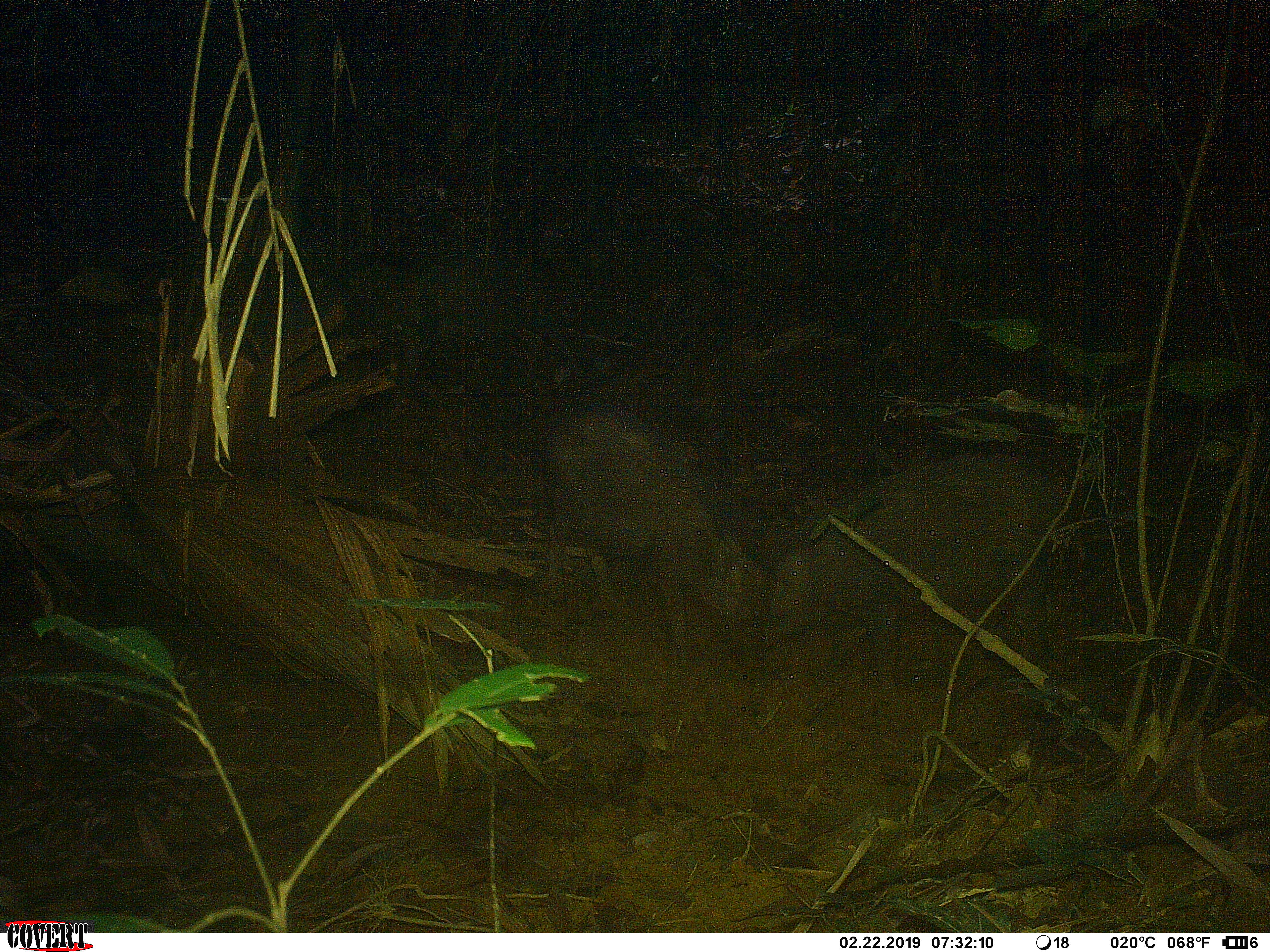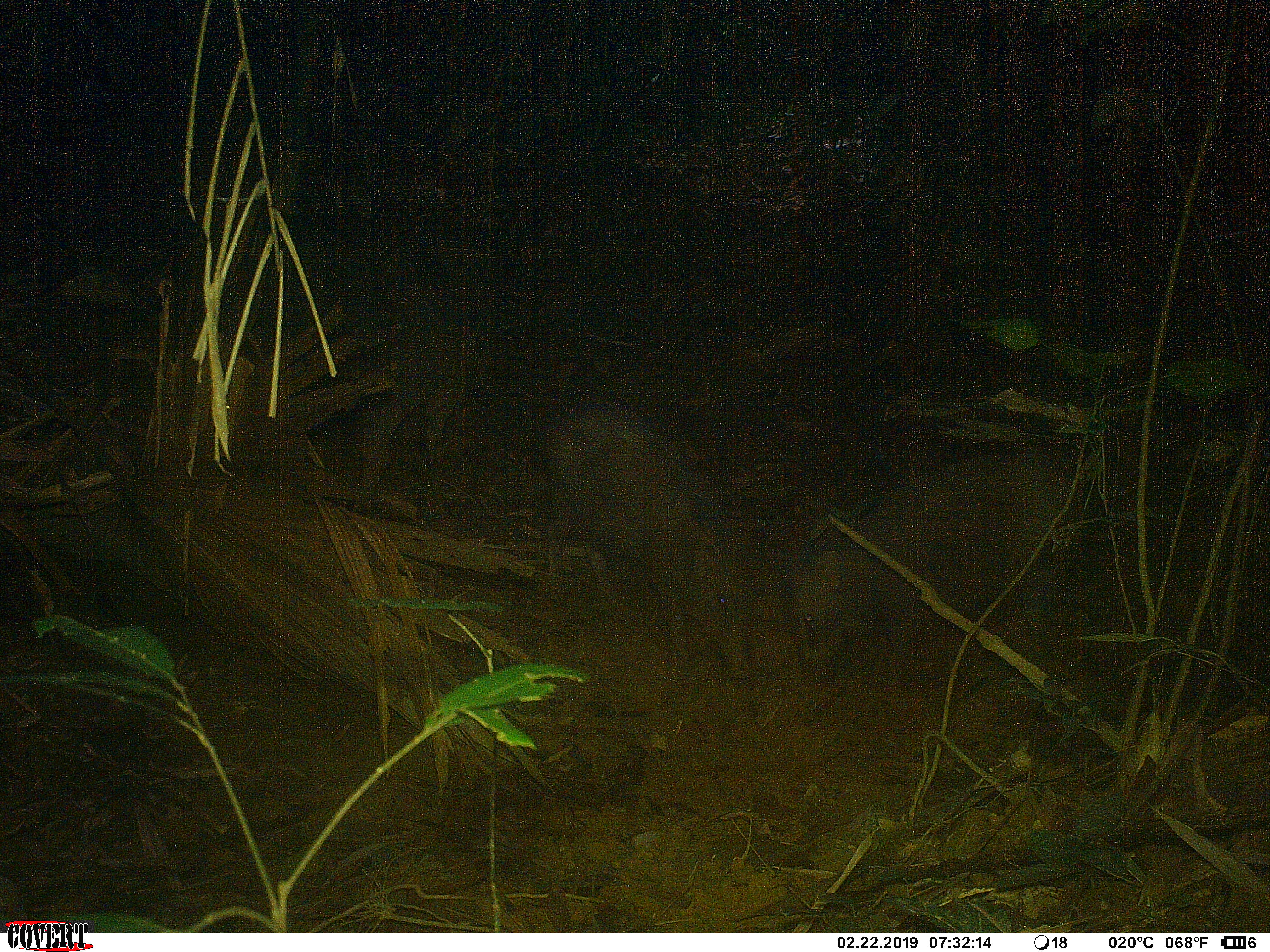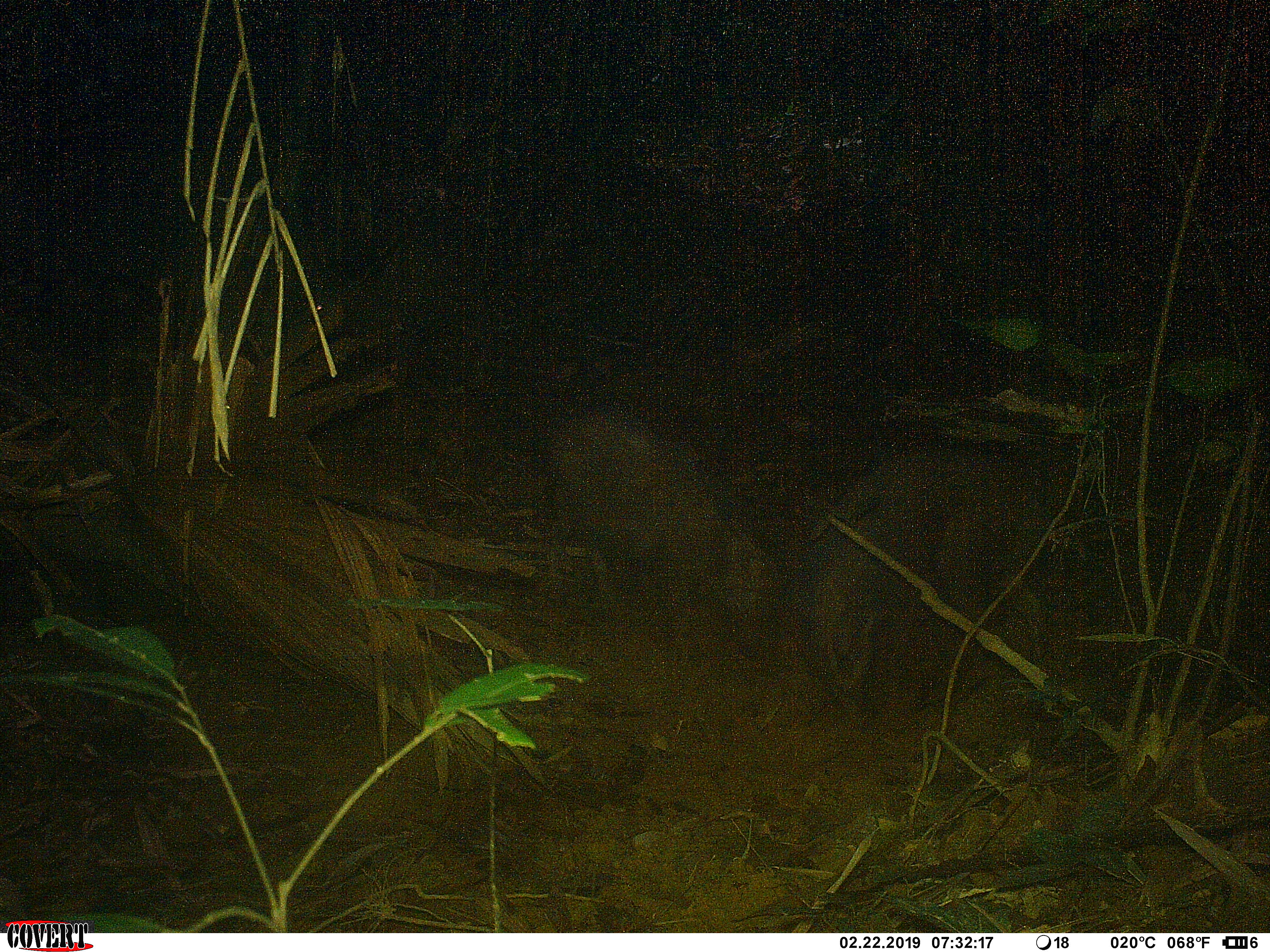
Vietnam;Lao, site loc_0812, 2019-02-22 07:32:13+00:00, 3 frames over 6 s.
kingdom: Animalia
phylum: Chordata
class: Mammalia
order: Artiodactyla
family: Suidae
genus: Sus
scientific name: Sus scrofa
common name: eurasian wild pig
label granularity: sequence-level